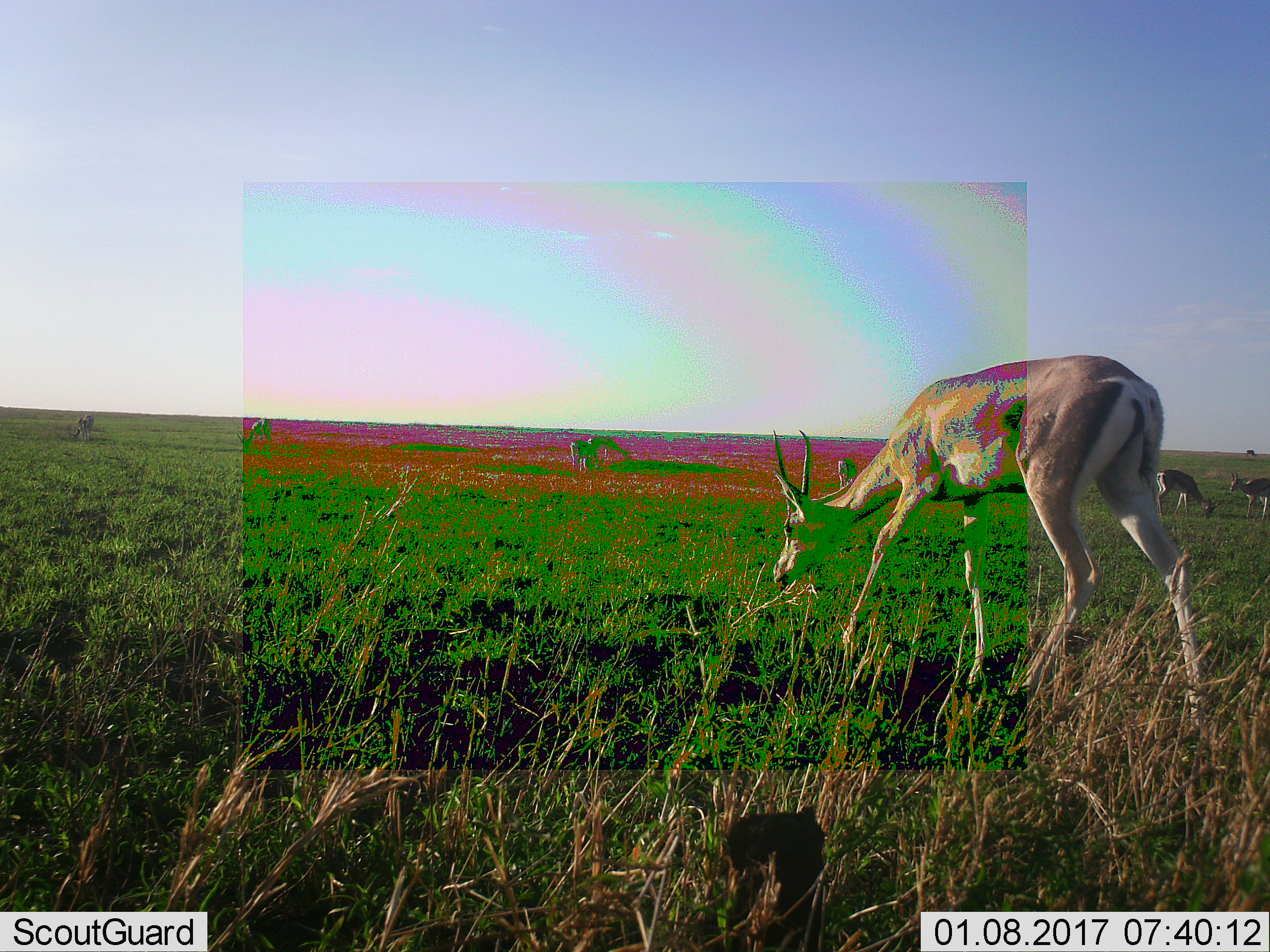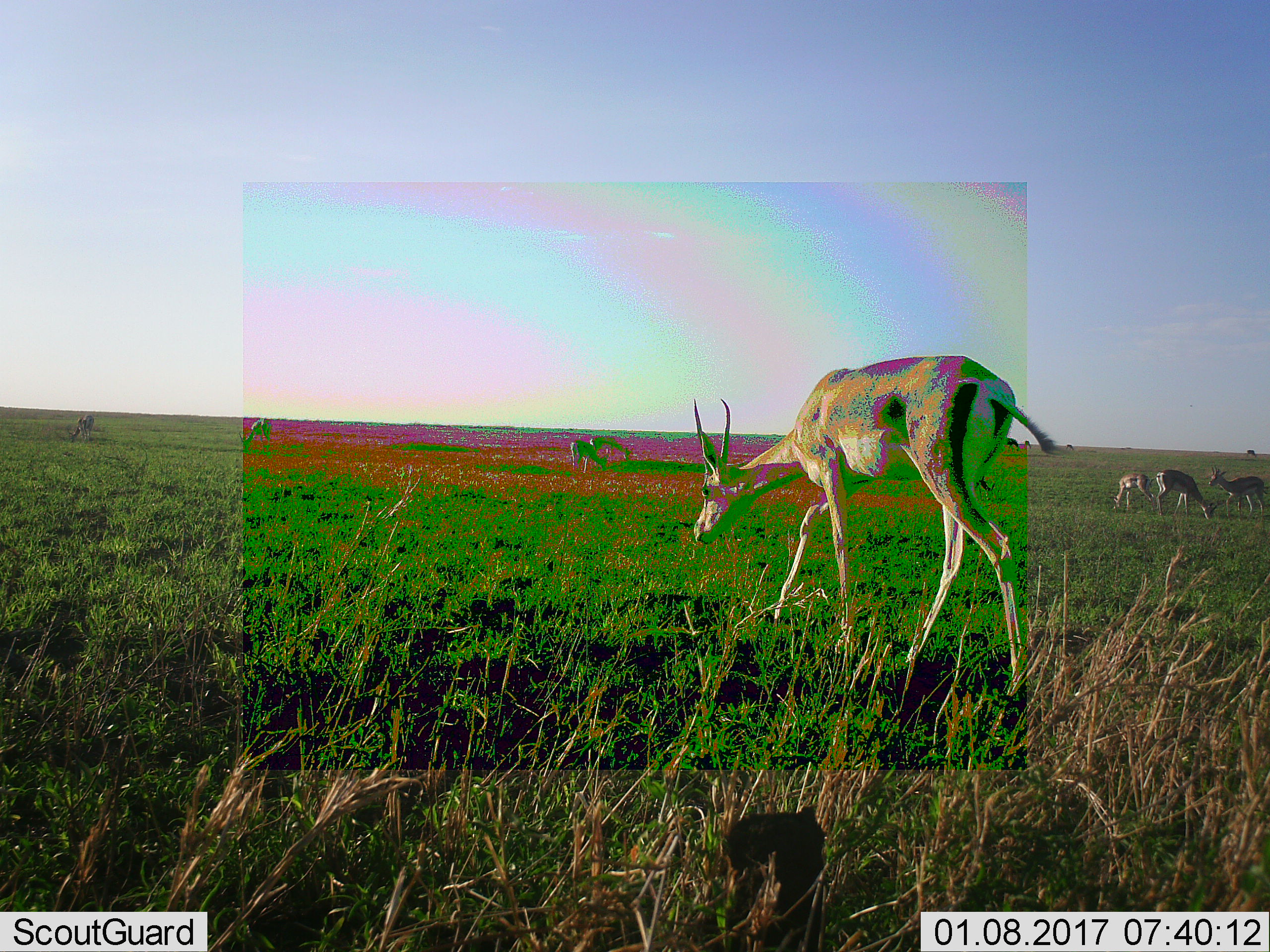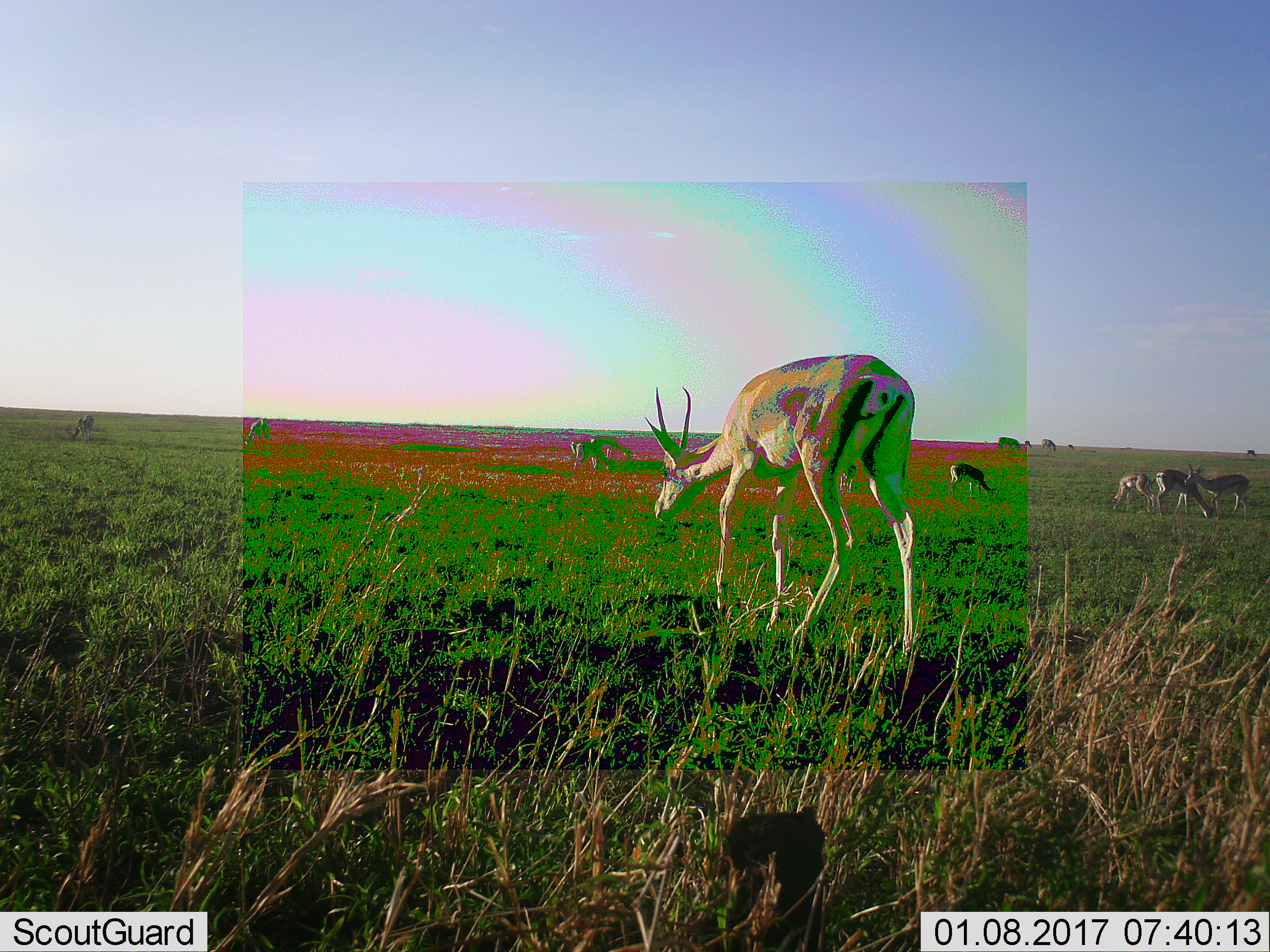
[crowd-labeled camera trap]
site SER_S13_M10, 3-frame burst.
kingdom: Animalia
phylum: Chordata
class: Mammalia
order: Artiodactyla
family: Bovidae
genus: Nanger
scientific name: Nanger granti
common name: grant's gazelle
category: gazellegrants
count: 5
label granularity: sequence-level